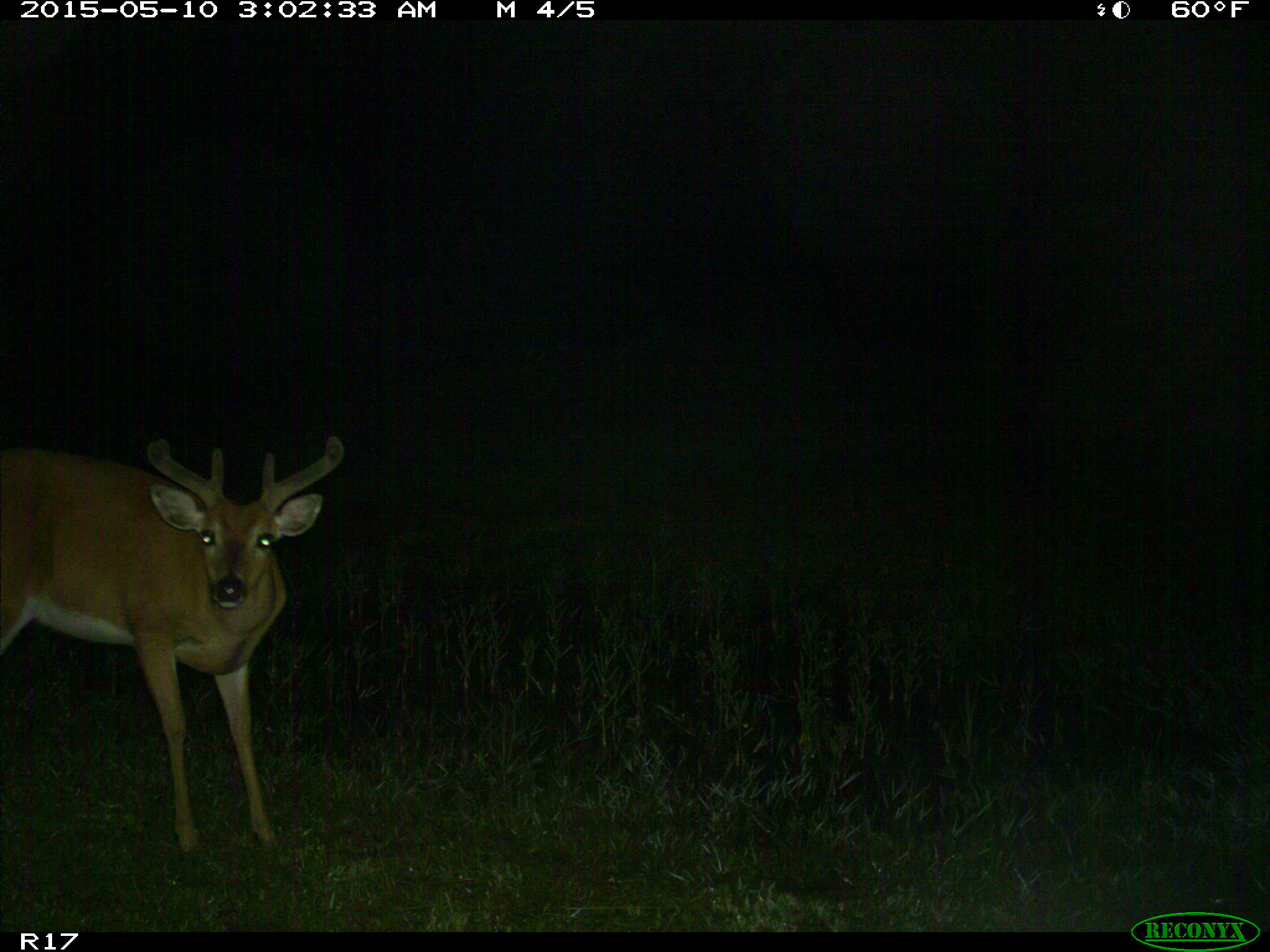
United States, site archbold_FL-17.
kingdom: Animalia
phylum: Chordata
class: Mammalia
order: Artiodactyla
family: Cervidae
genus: Odocoileus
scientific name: Odocoileus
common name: deer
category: unidentified deer